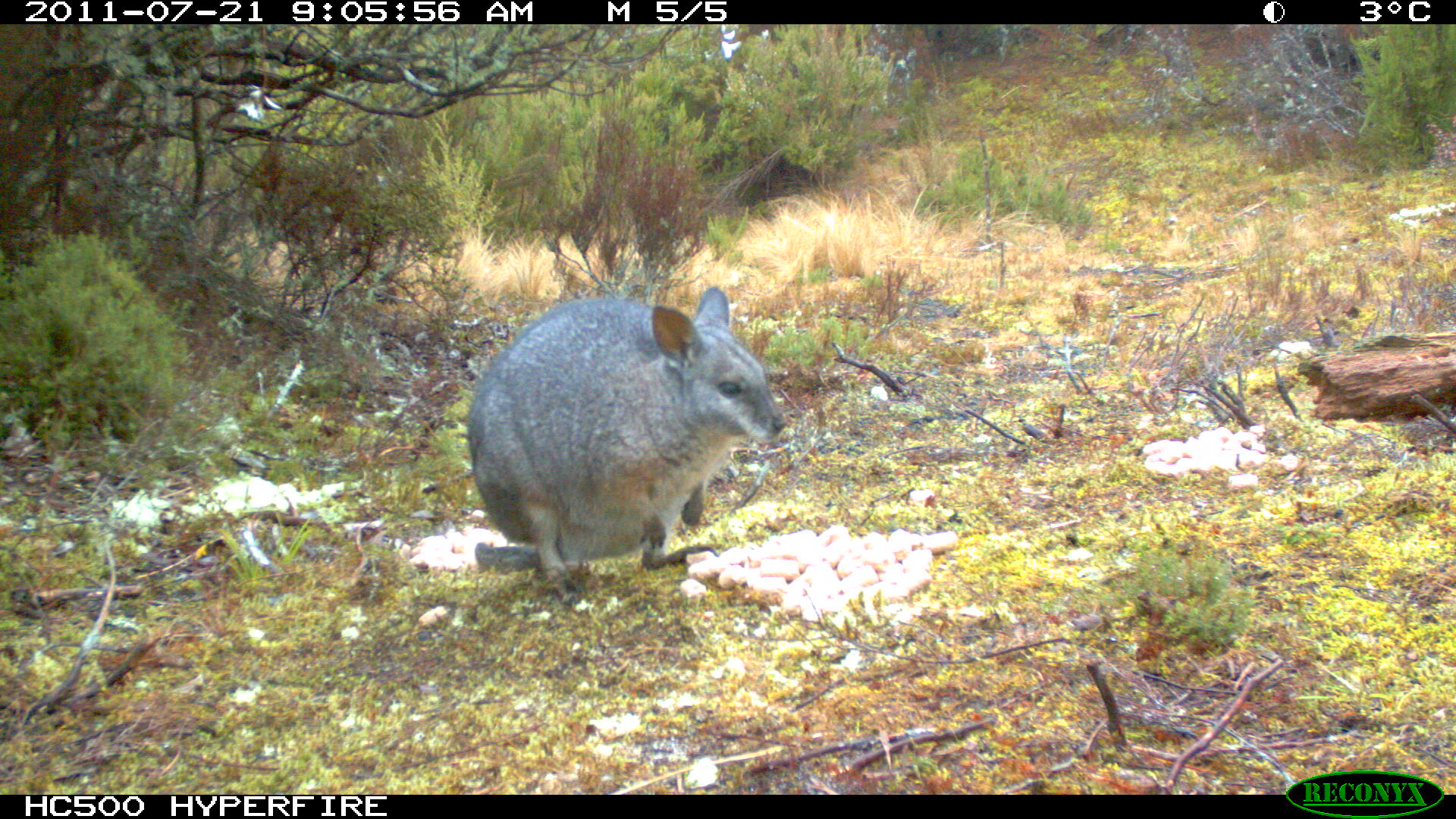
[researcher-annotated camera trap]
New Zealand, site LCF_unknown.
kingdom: Animalia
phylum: Chordata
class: Mammalia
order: Diprotodontia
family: Macropodidae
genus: Notamacropus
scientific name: Notamacropus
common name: wallaby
Wallaby (Notamacropus).